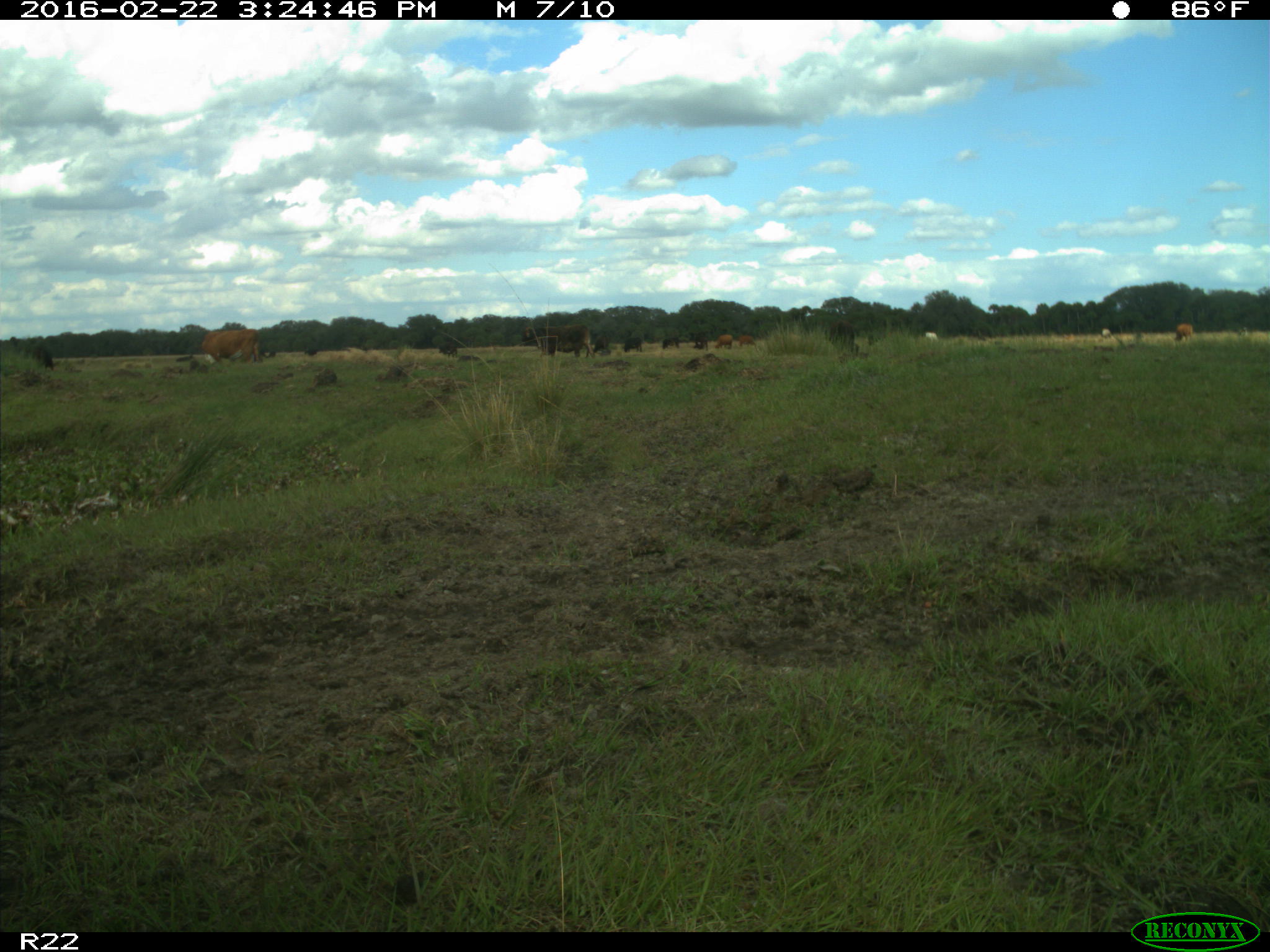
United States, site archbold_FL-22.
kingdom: Animalia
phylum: Chordata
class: Mammalia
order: Artiodactyla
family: Bovidae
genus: Bos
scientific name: Bos taurus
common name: domestic cow